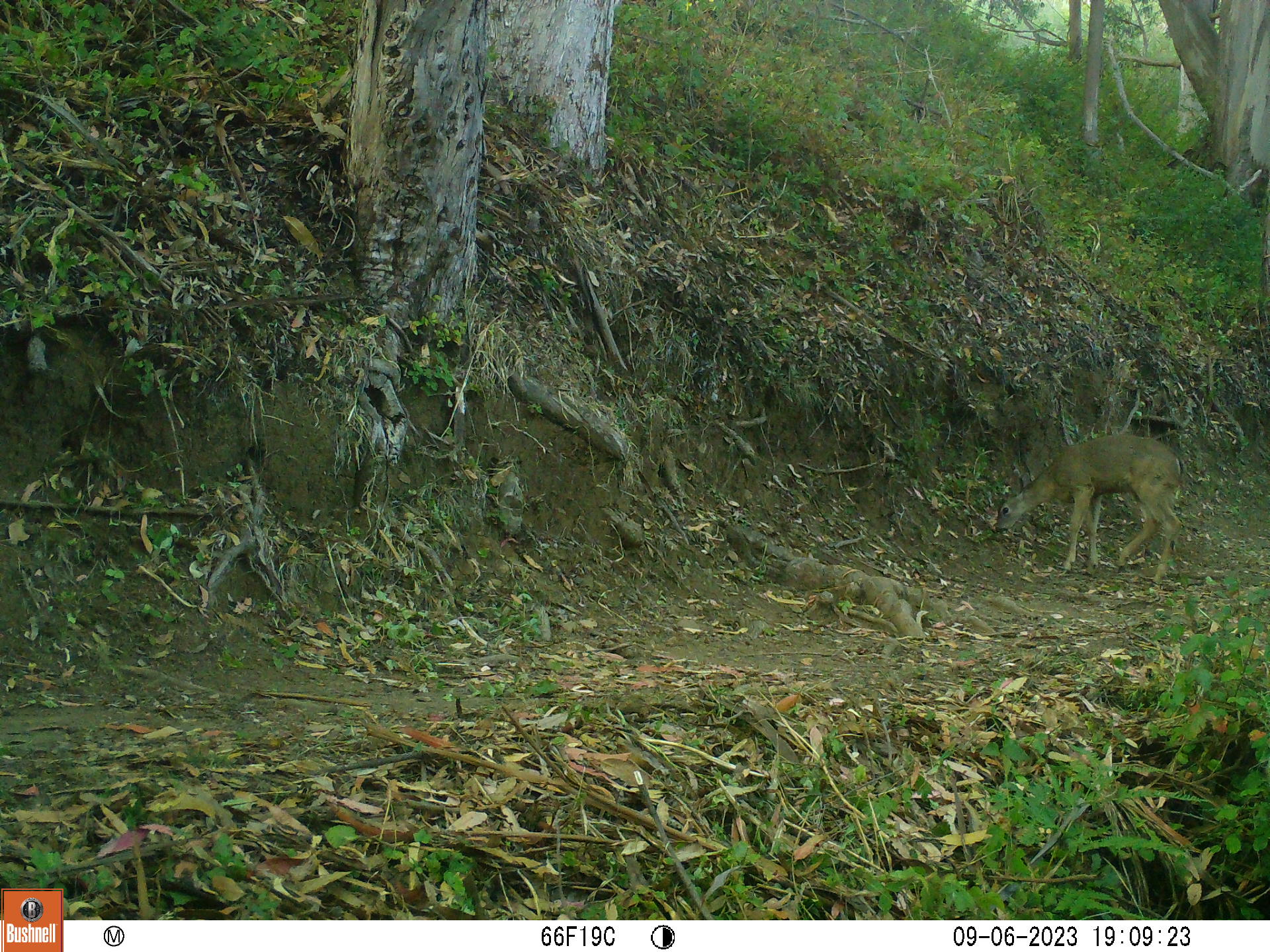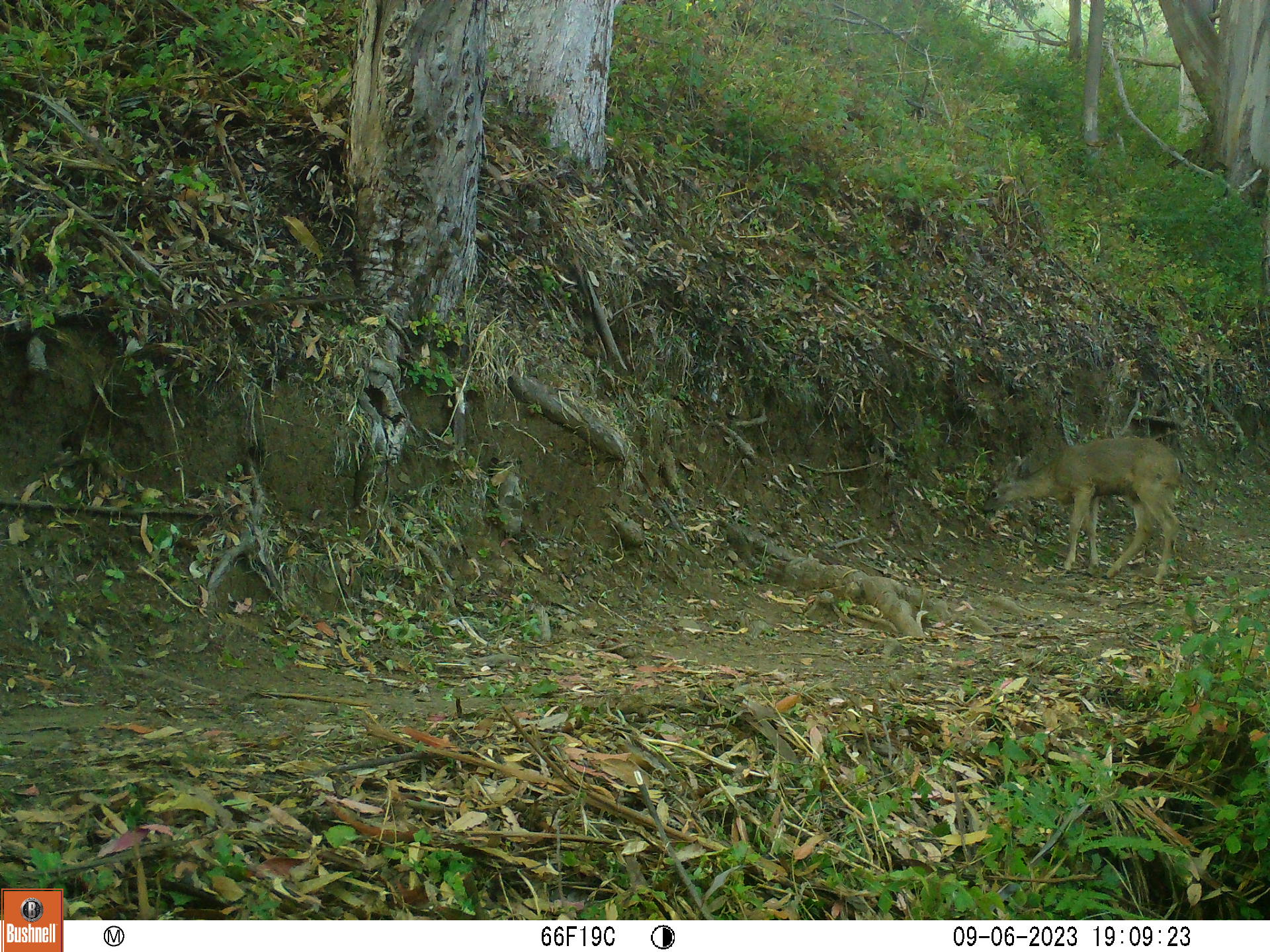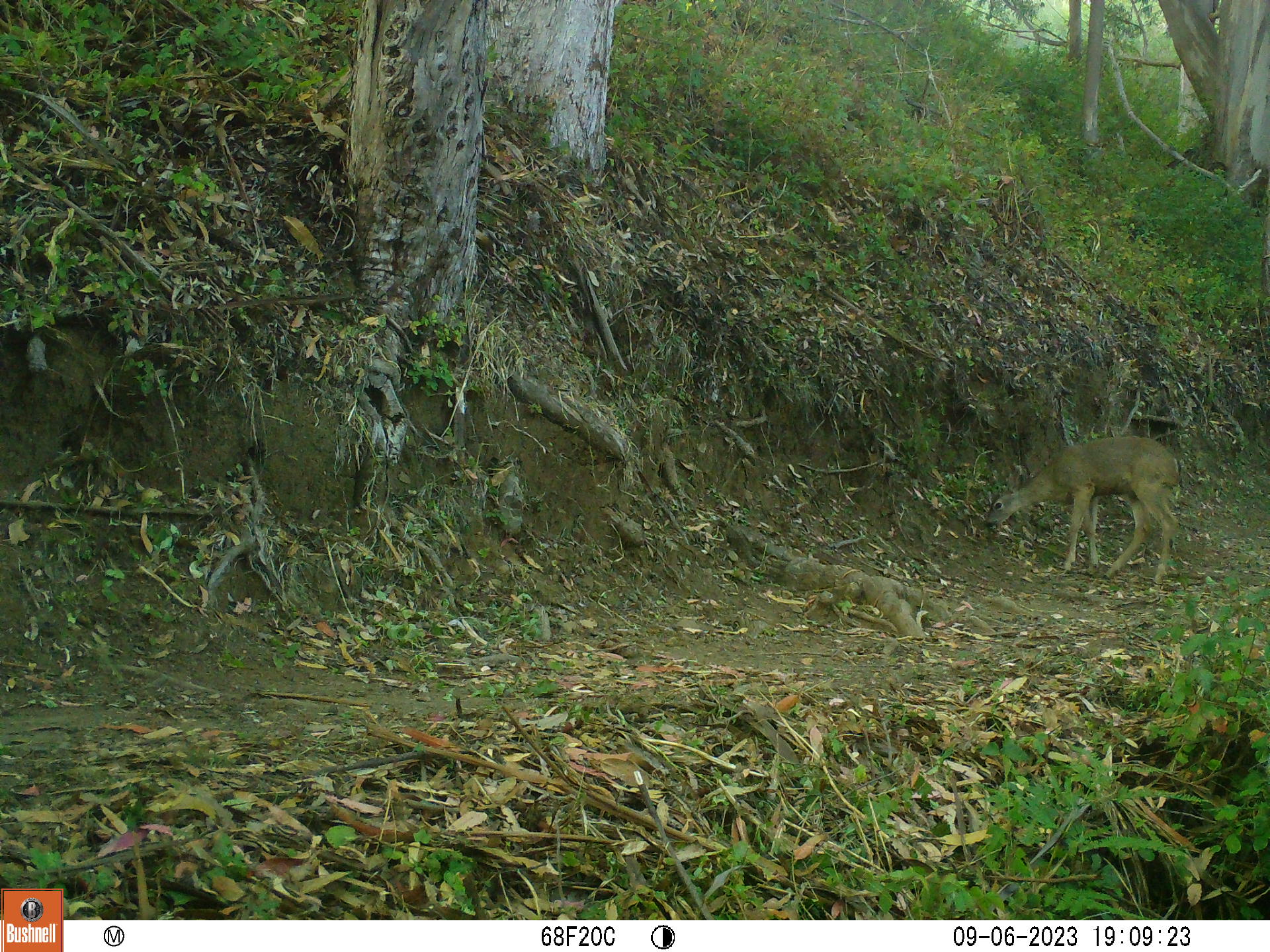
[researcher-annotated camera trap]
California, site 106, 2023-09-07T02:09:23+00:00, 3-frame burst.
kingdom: Animalia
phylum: Chordata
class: Mammalia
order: Artiodactyla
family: Cervidae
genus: Odocoileus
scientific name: Odocoileus hemionus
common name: mule deer